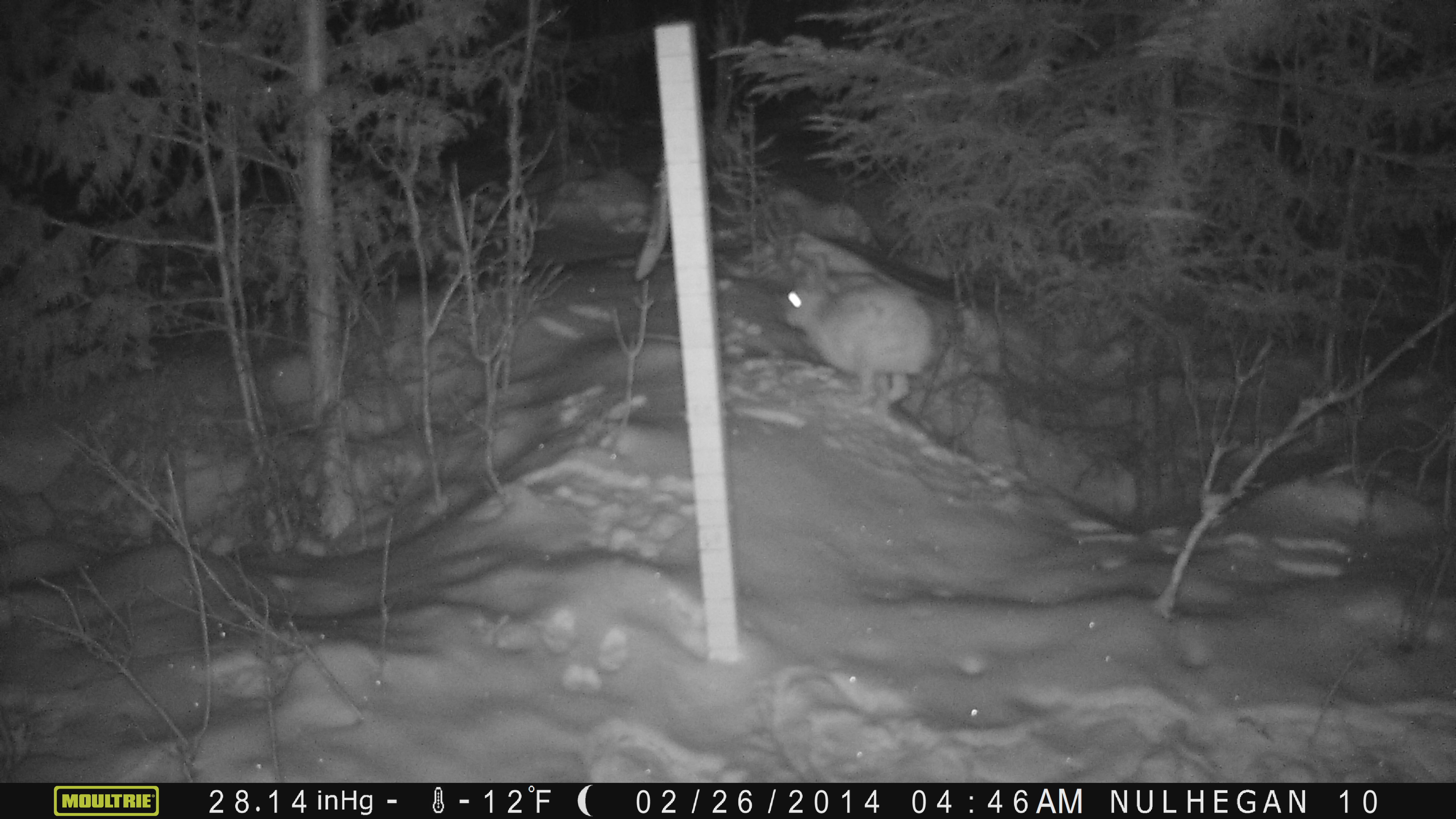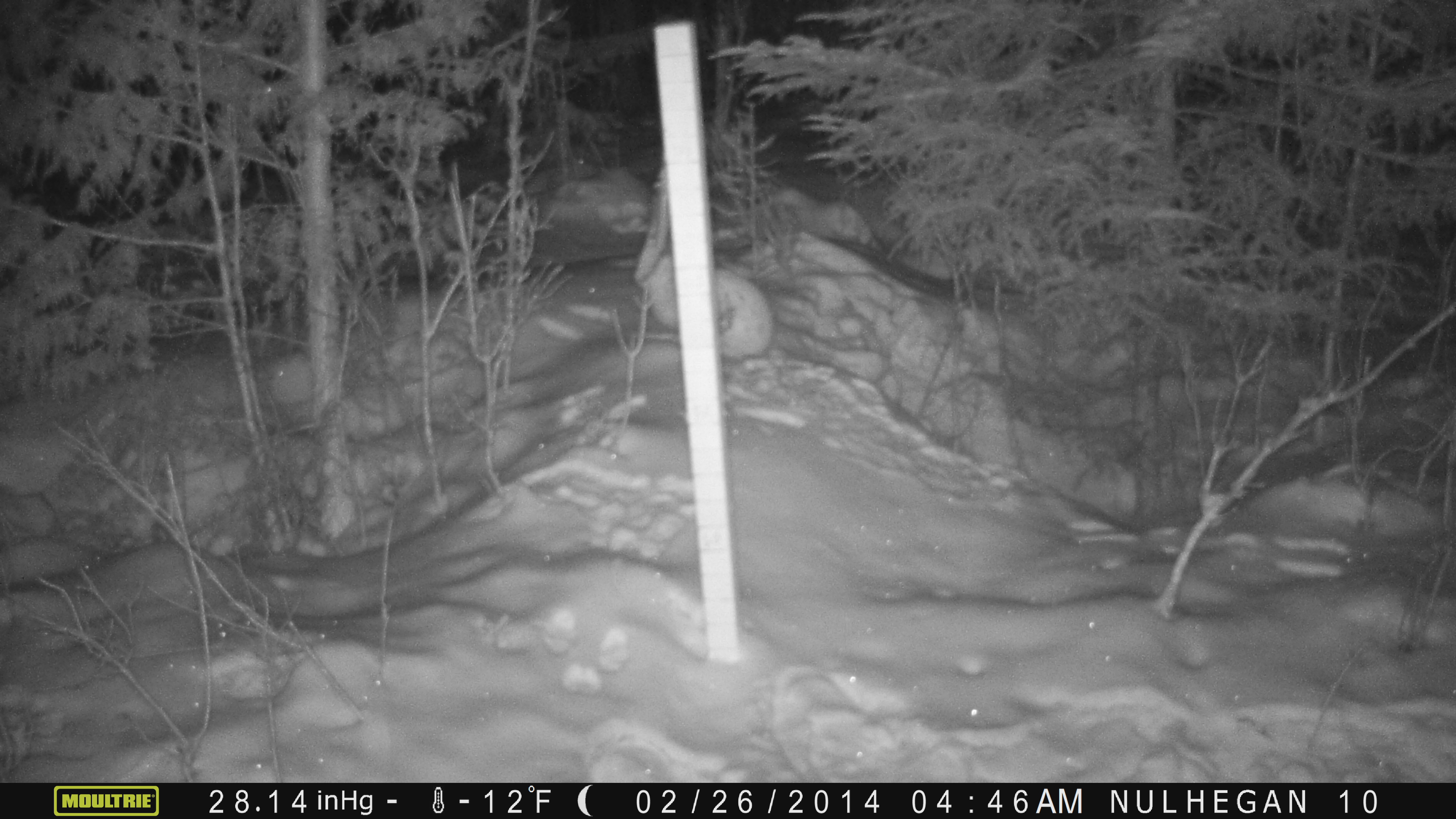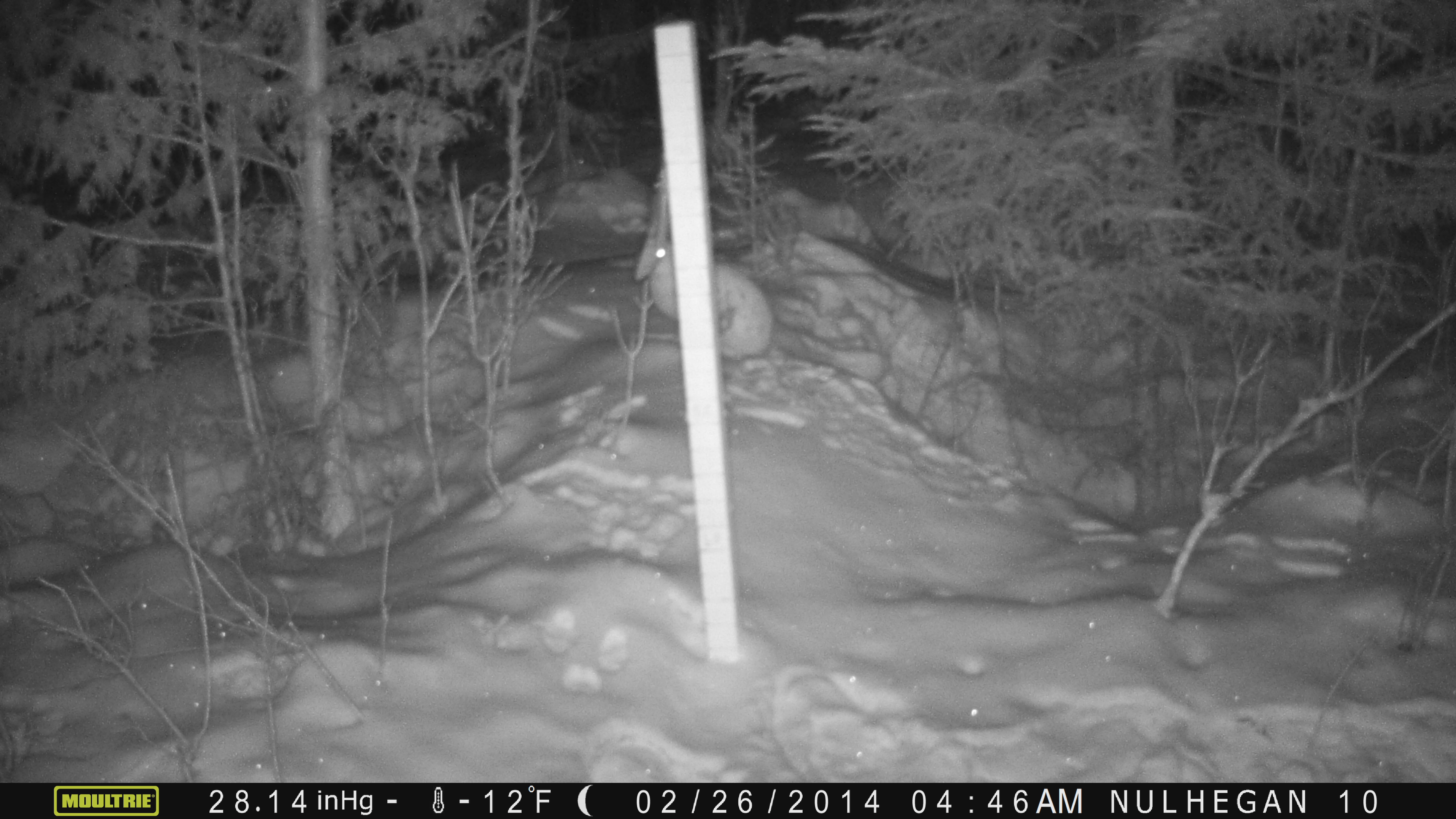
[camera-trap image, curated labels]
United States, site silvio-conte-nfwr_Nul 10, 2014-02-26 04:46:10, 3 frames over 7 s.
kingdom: Animalia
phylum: Chordata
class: Mammalia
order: Lagomorpha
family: Leporidae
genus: Lepus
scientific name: Lepus americanus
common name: snowshoe hare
Snowshoe hare (Lepus americanus).